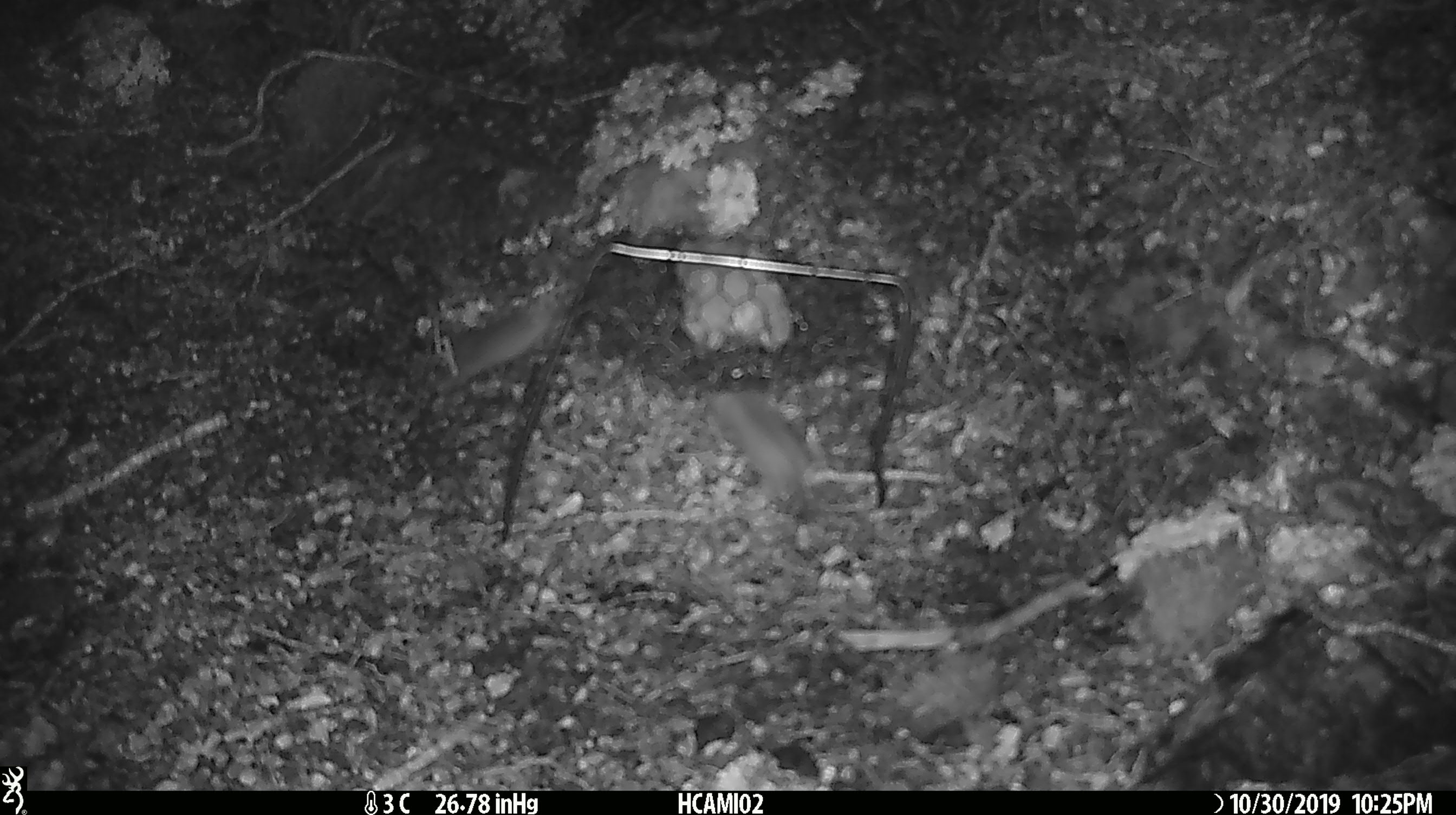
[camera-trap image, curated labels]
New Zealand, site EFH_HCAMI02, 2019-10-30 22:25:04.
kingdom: Animalia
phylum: Chordata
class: Mammalia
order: Rodentia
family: Muridae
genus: Mus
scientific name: Mus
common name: mouse